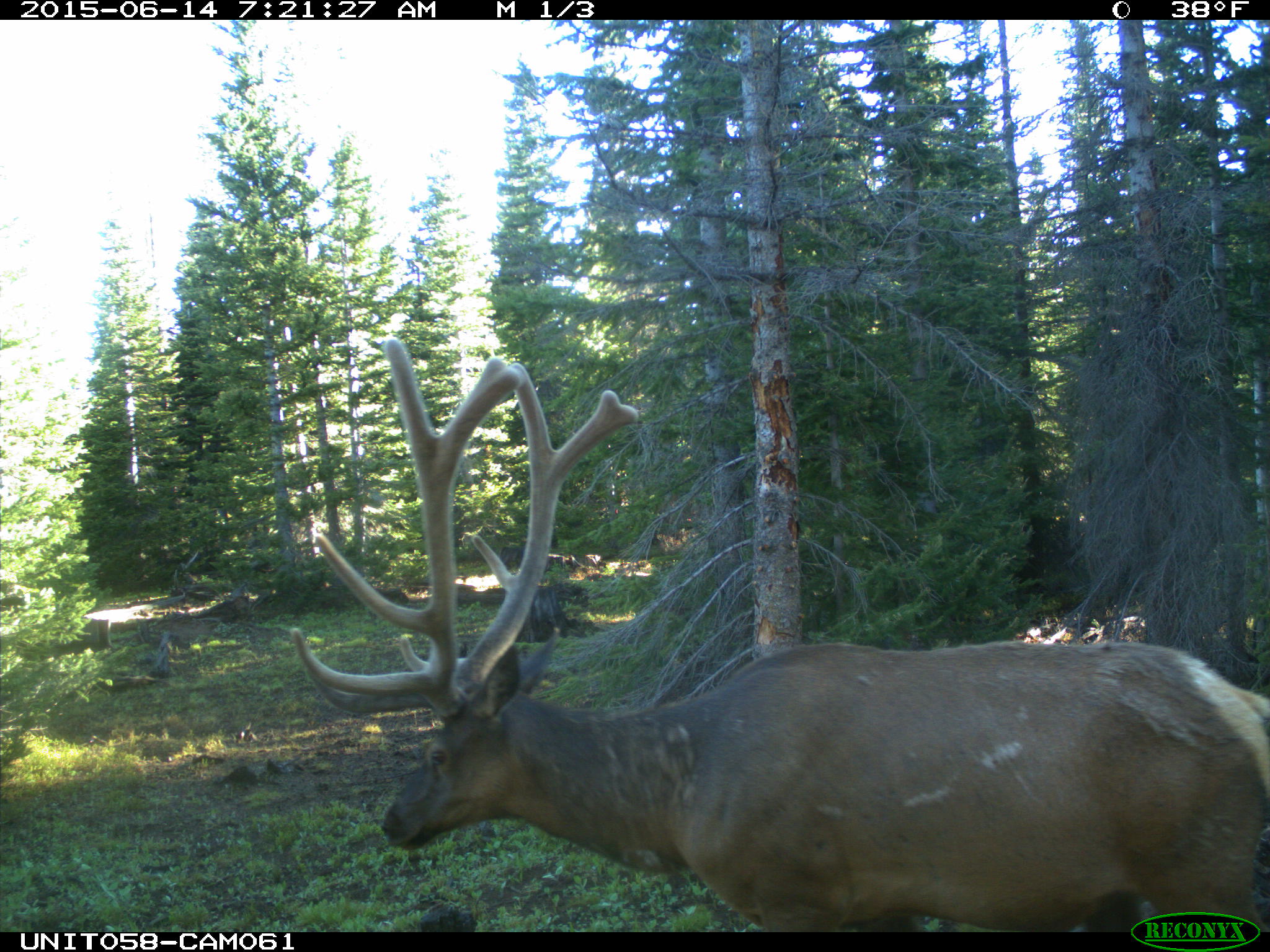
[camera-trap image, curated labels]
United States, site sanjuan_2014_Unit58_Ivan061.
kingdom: Animalia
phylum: Chordata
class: Mammalia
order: Artiodactyla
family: Cervidae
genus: Cervus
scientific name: Cervus elaphus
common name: red deer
Cervus elaphus (red deer).